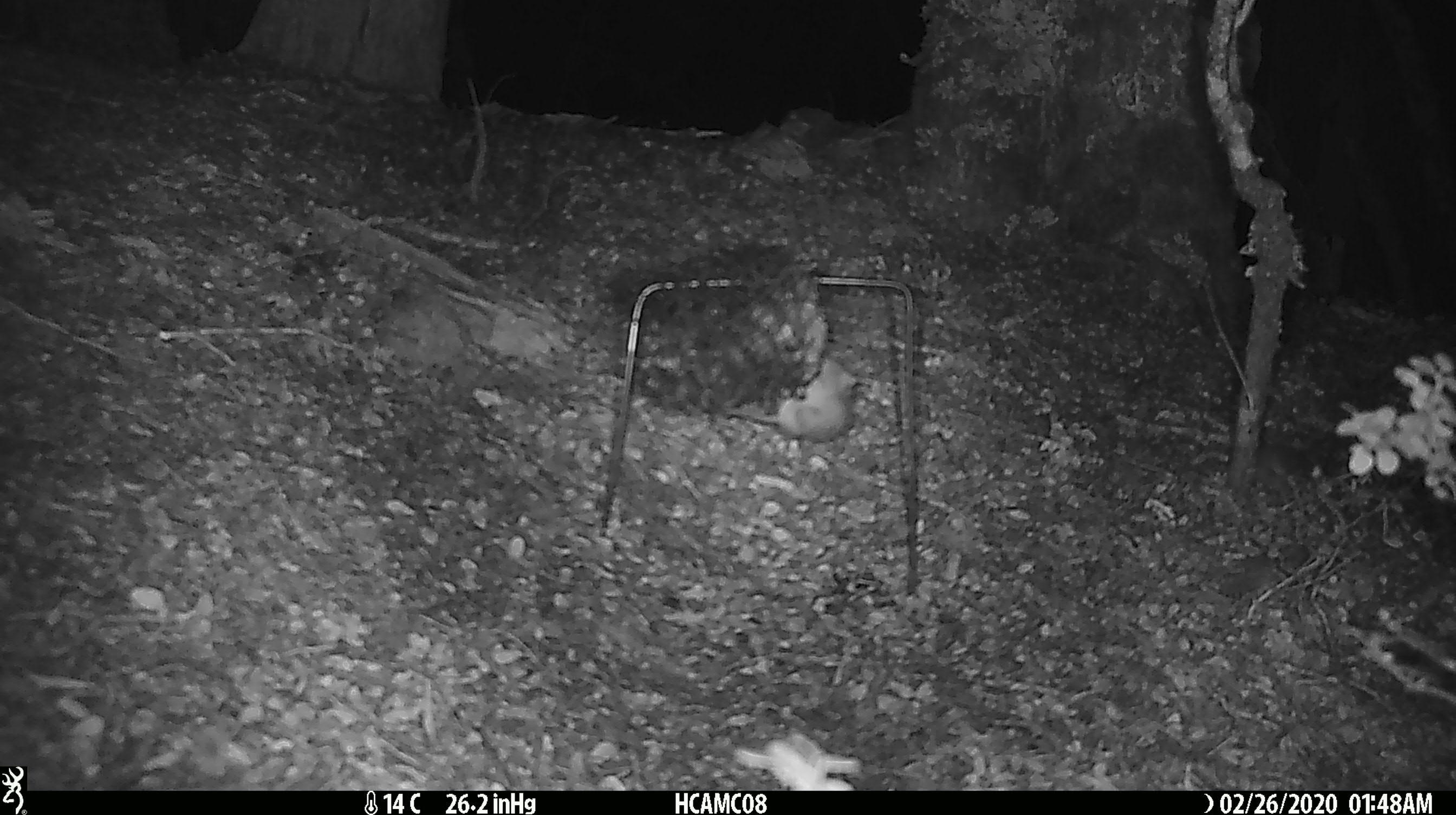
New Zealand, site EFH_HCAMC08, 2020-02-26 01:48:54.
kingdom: Animalia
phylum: Chordata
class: Mammalia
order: Rodentia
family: Muridae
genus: Mus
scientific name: Mus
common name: mouse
Mouse (Mus).